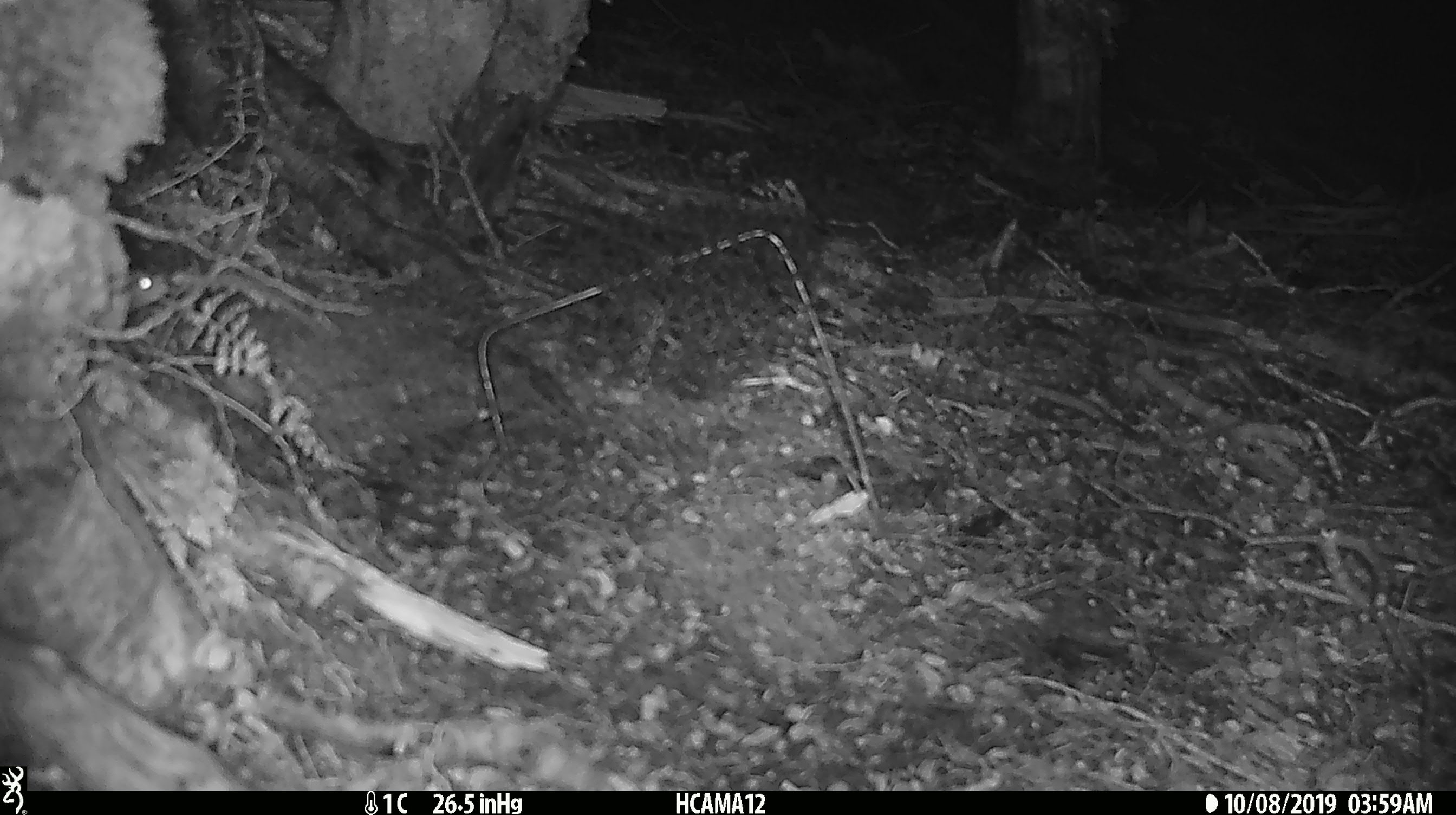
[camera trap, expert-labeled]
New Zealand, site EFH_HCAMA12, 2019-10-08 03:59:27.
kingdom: Animalia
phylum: Chordata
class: Mammalia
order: Rodentia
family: Muridae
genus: Mus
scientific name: Mus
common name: mouse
Mouse (Mus).